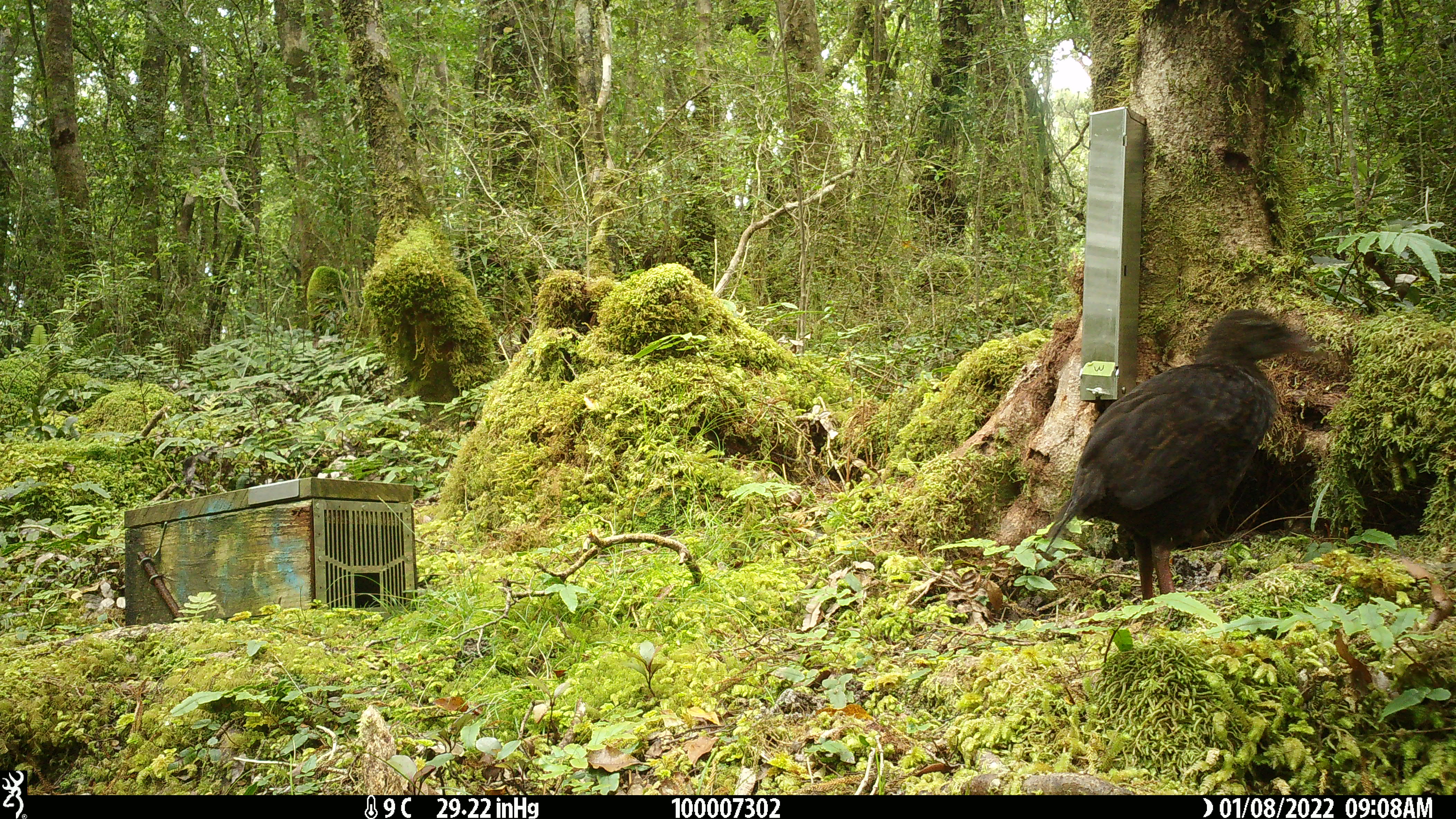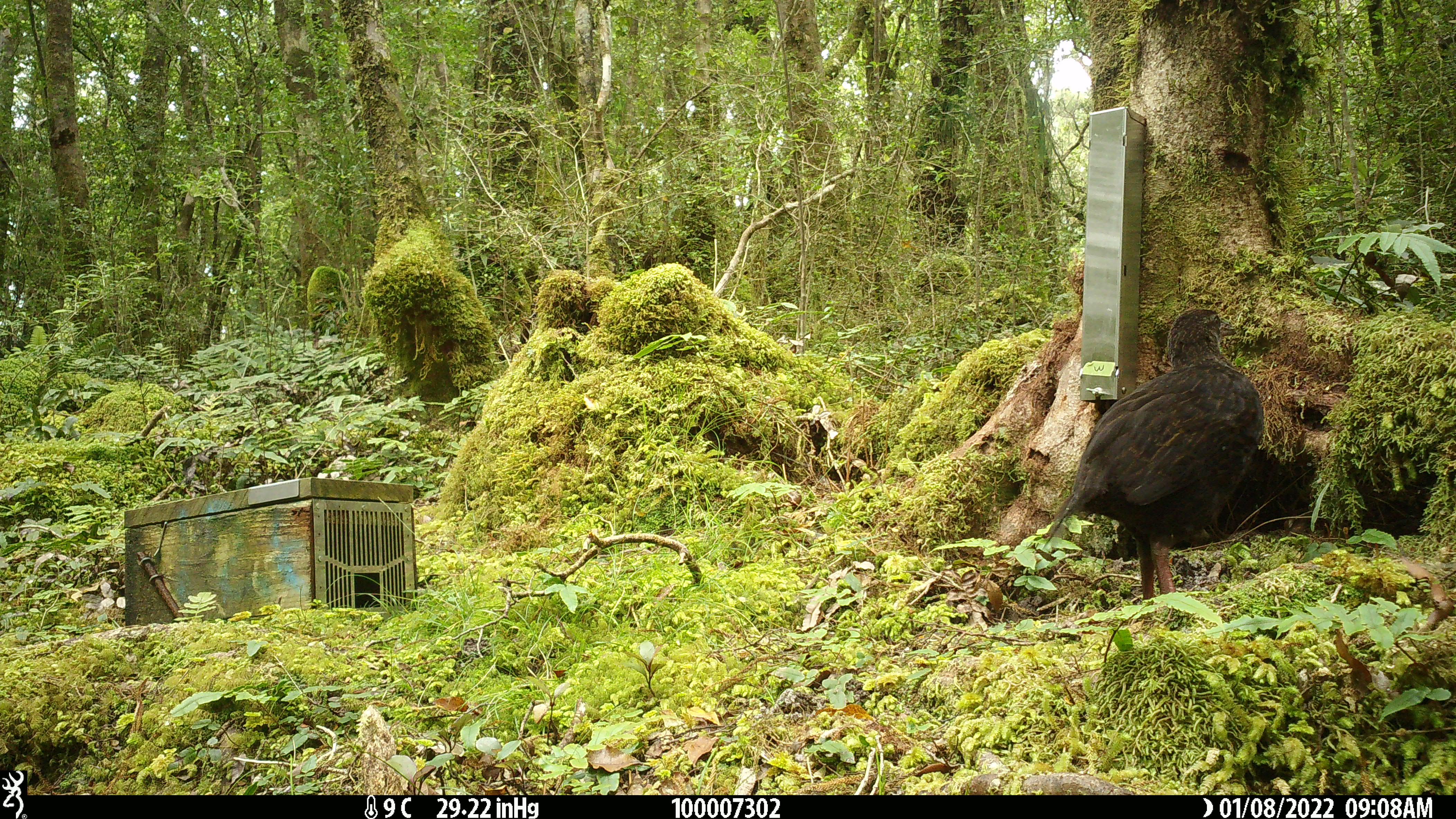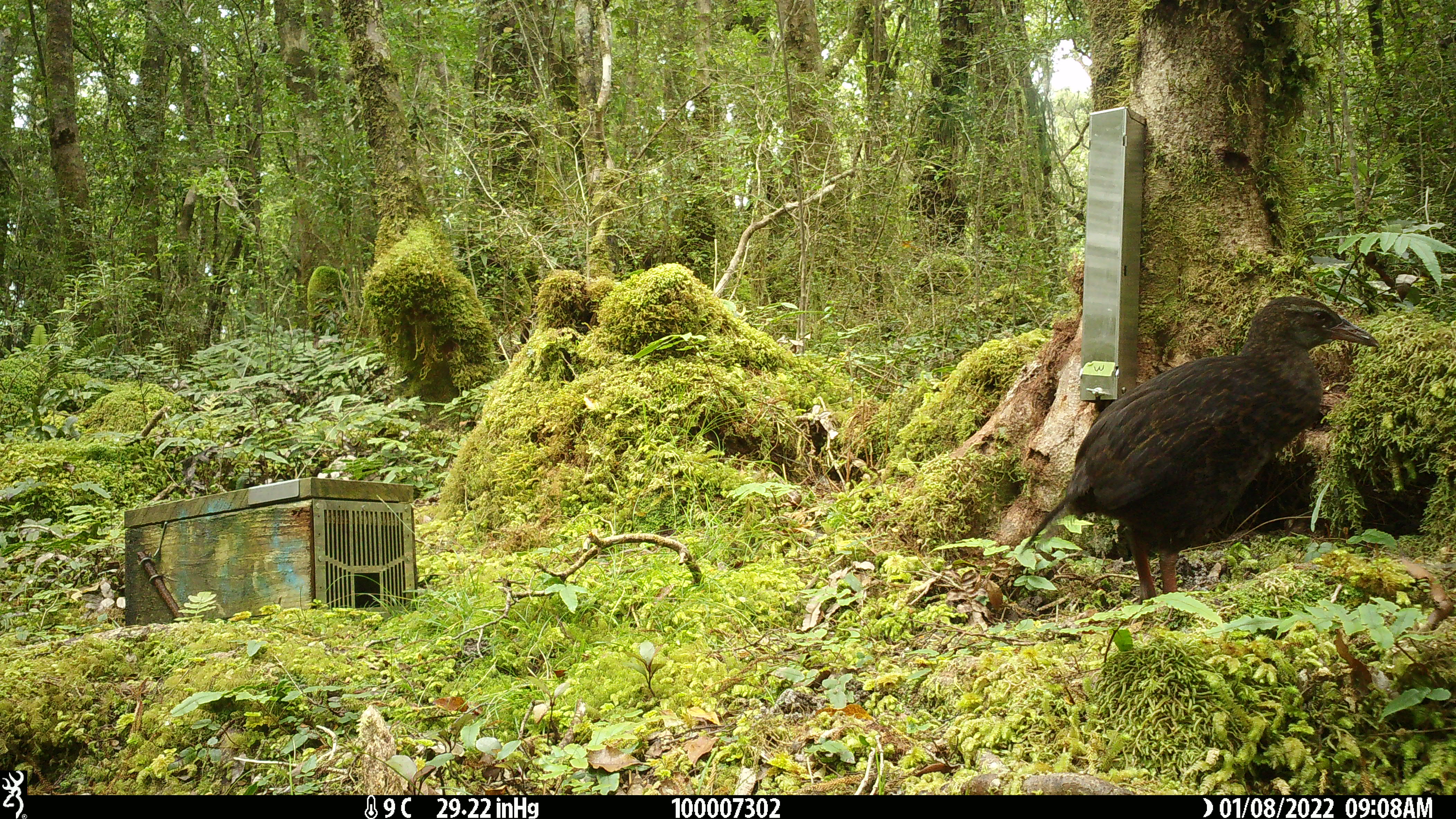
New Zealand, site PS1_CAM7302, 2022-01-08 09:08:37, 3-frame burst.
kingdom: Animalia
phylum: Chordata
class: Aves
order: Gruiformes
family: Rallidae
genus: Gallirallus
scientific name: Gallirallus australis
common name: weka